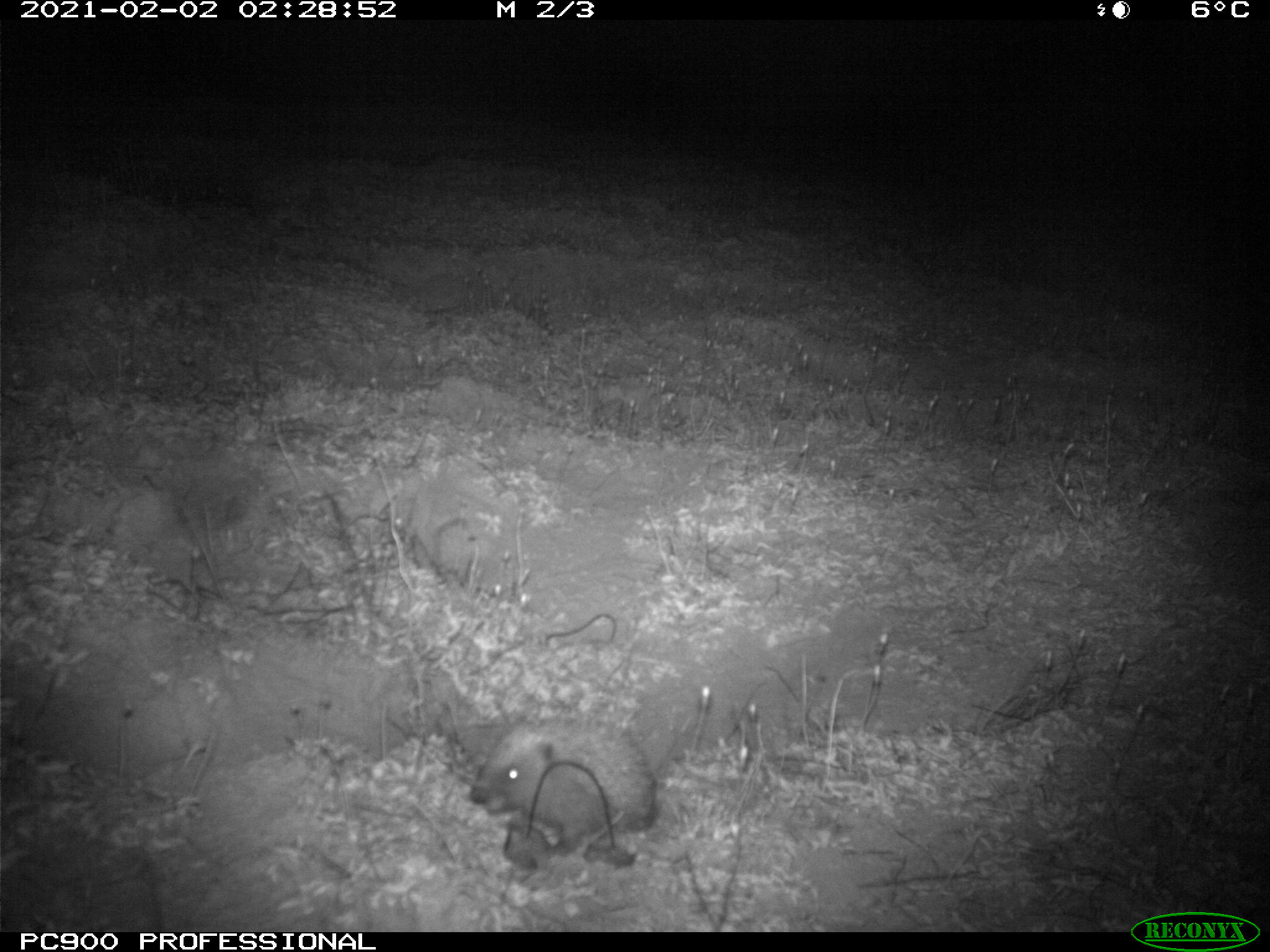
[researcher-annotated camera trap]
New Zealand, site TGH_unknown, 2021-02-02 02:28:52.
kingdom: Animalia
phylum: Chordata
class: Mammalia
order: Eulipotyphla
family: Erinaceidae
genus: Erinaceus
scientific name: Erinaceus europaeus europaeus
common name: european hedgehog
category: hedgehog